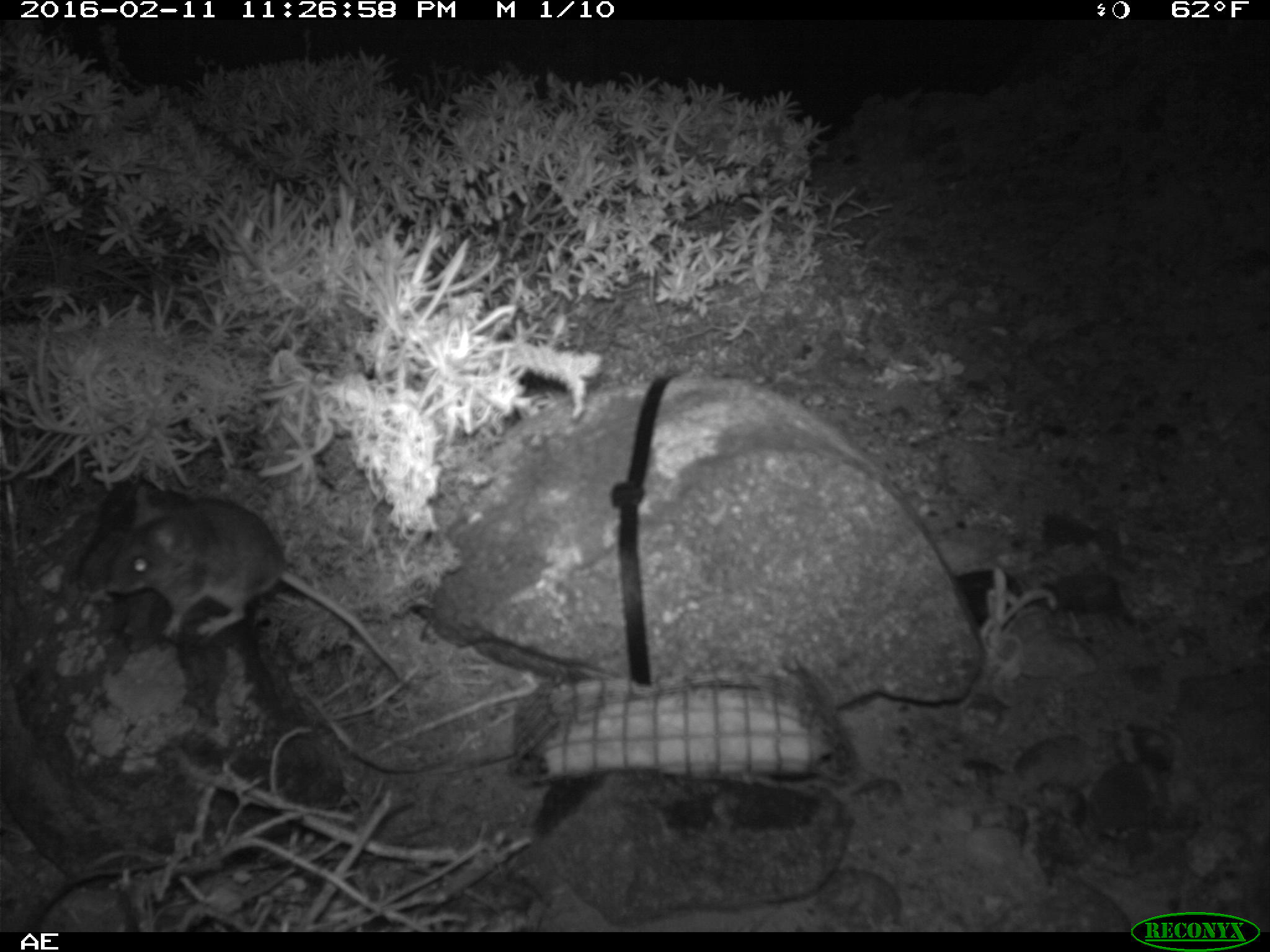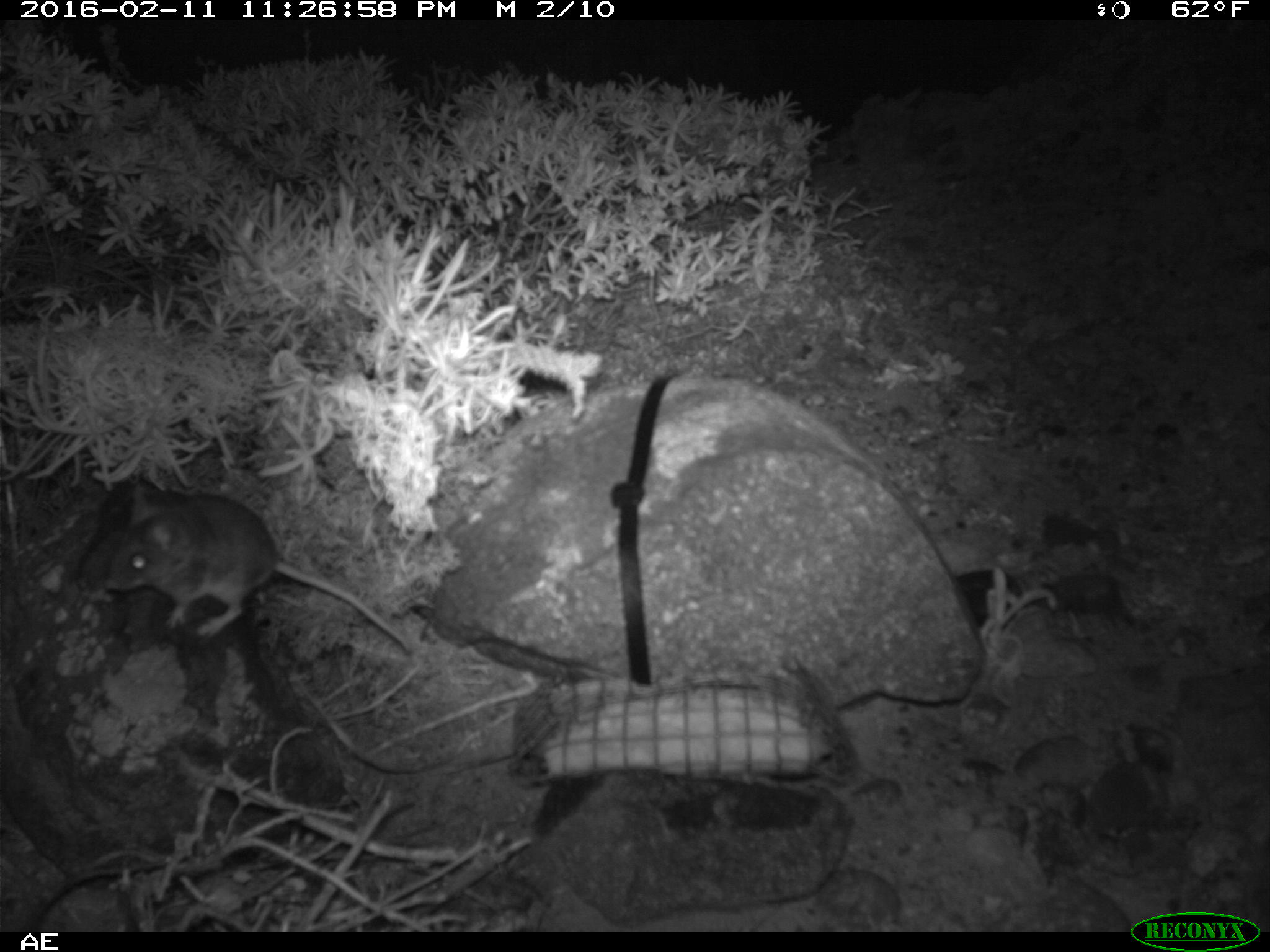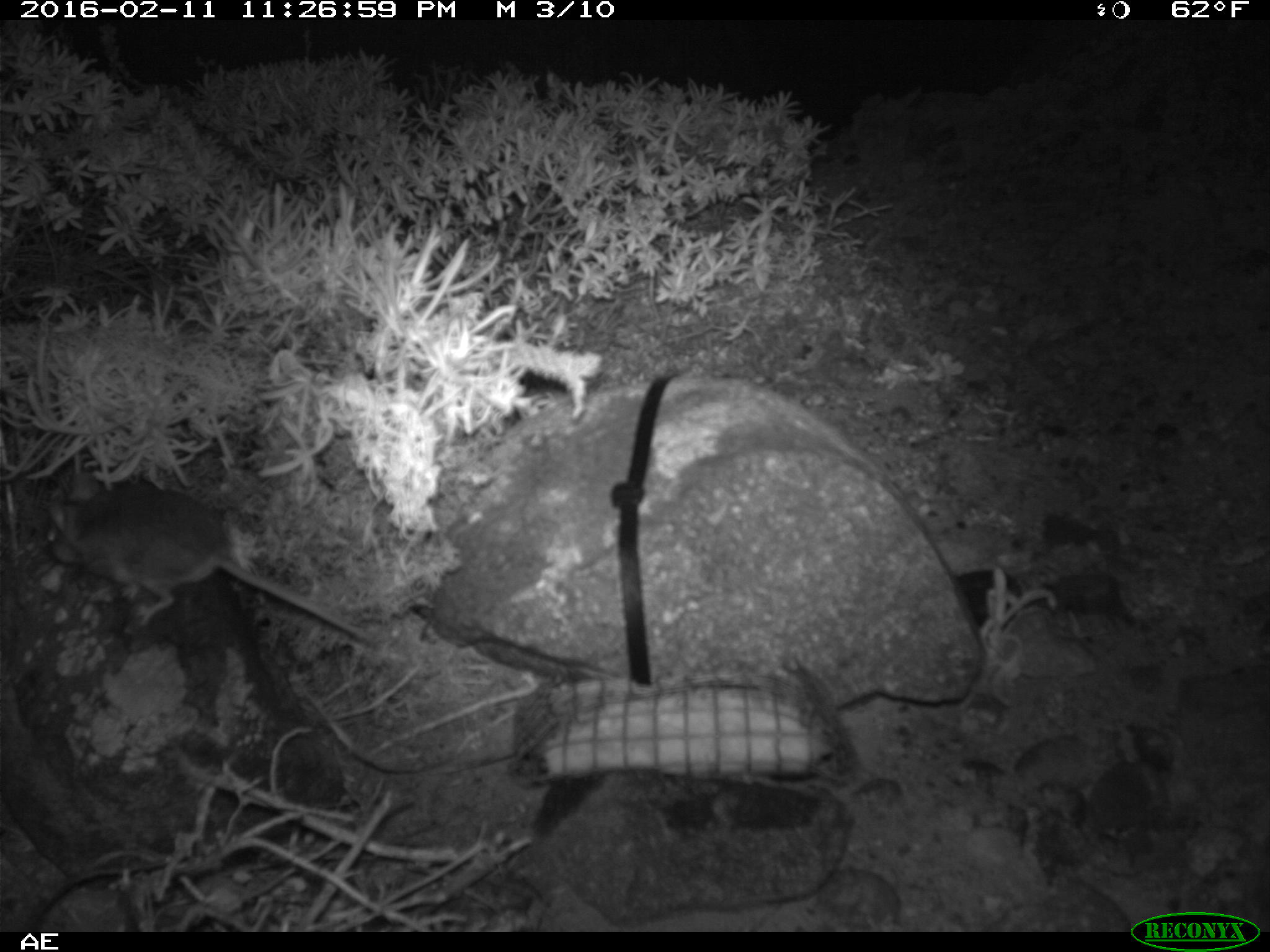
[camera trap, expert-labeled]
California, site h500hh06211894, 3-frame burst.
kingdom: Animalia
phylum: Chordata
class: Mammalia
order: Rodentia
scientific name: Rodentia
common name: rodent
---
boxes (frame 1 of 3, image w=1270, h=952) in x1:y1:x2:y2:
rodent: 105:481:411:687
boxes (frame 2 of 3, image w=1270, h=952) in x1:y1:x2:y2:
rodent: 108:486:411:651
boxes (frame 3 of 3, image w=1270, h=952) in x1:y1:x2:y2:
rodent: 41:473:378:648